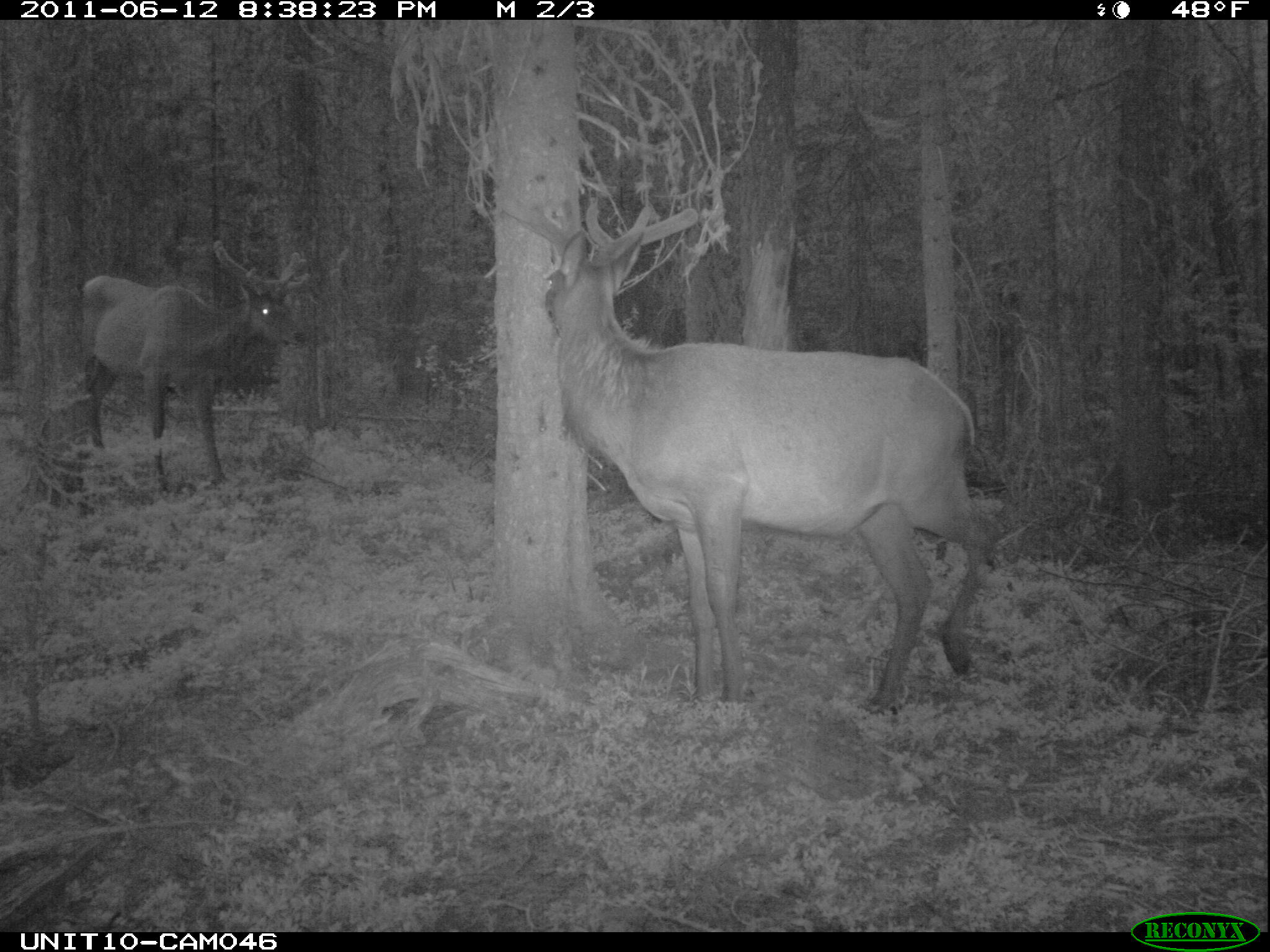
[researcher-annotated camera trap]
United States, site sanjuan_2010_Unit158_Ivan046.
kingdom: Animalia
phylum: Chordata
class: Mammalia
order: Artiodactyla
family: Cervidae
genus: Cervus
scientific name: Cervus elaphus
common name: red deer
Cervus elaphus (red deer).